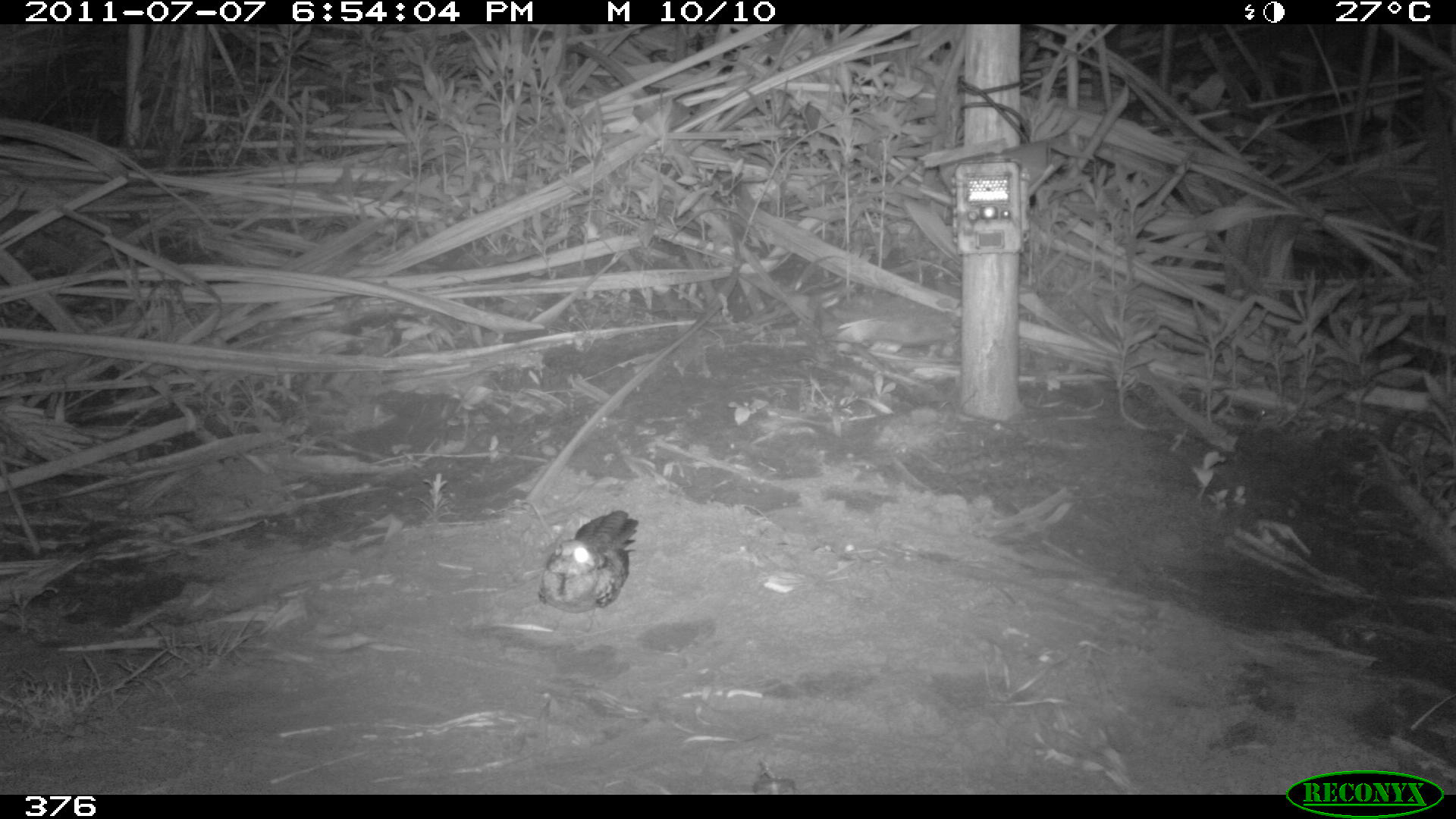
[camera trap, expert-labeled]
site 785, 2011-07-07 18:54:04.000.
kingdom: Animalia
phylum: Chordata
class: Aves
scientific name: Aves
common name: bird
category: unknown bird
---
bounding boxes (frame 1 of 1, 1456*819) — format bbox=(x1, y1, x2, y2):
unknown bird: bbox=(536, 509, 639, 636)